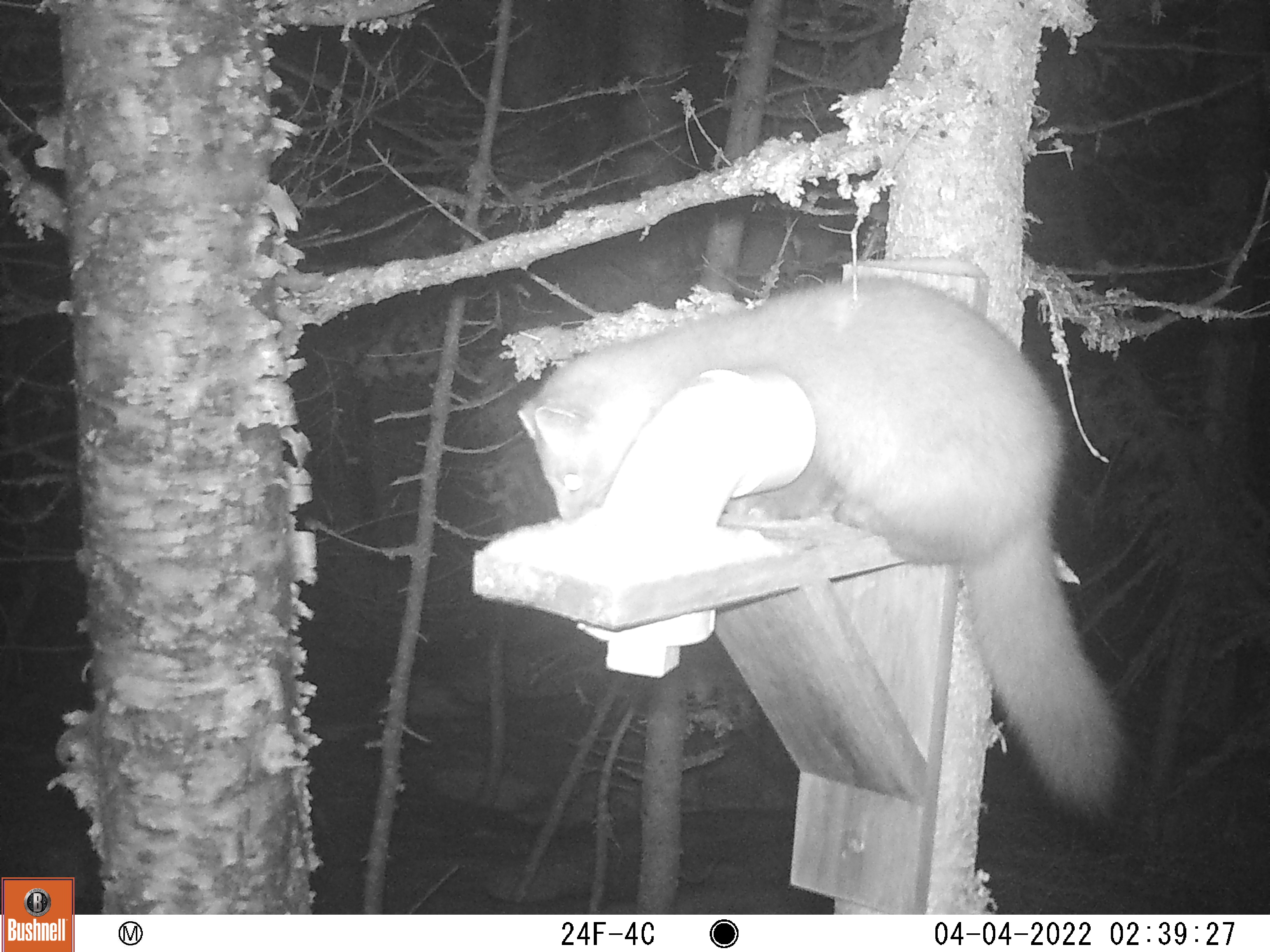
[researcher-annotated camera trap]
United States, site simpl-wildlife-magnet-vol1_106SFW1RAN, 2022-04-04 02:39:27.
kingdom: Animalia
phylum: Chordata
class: Mammalia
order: Carnivora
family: Mustelidae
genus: Martes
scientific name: Martes americana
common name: american marten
American marten (Martes americana).